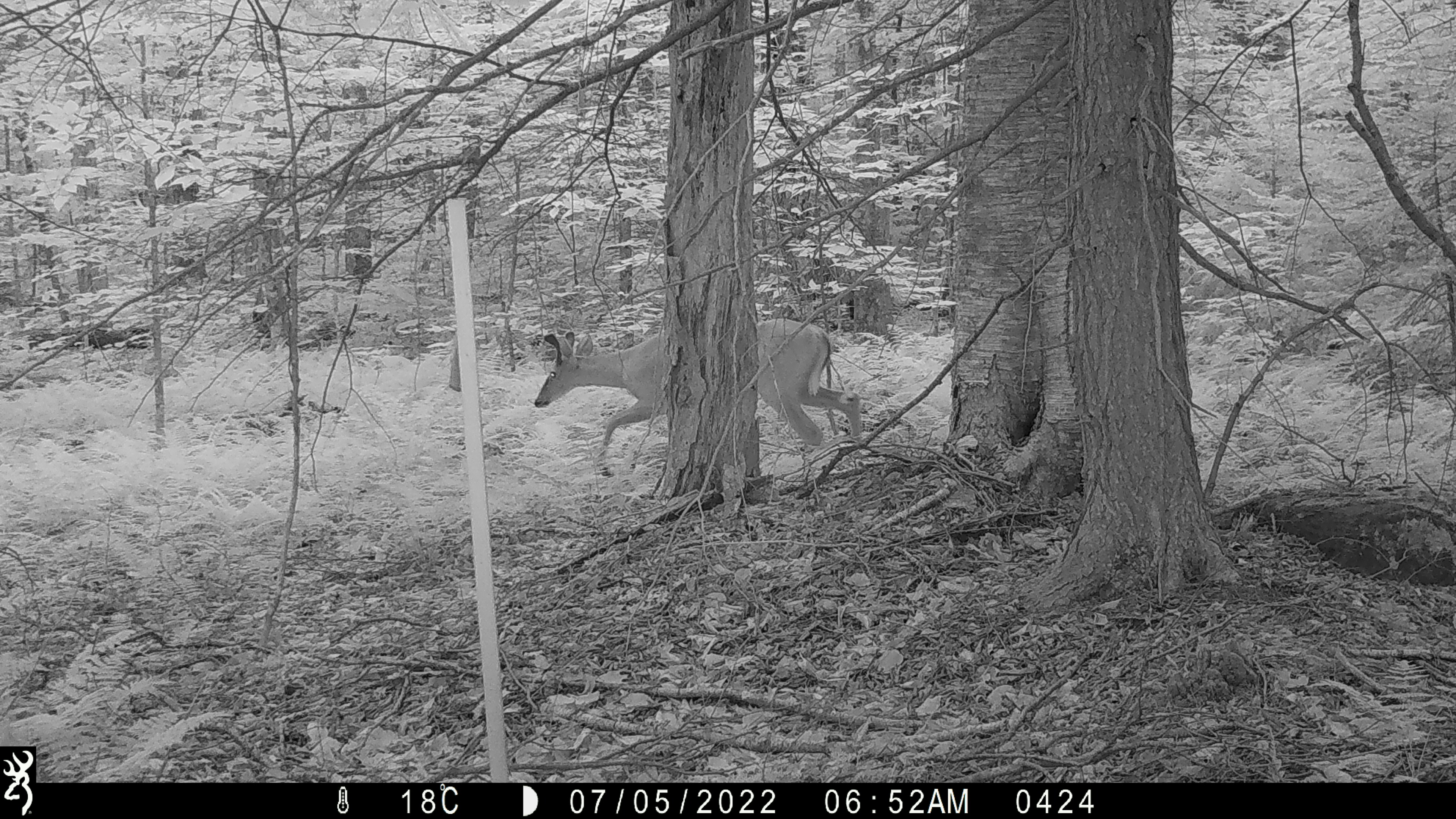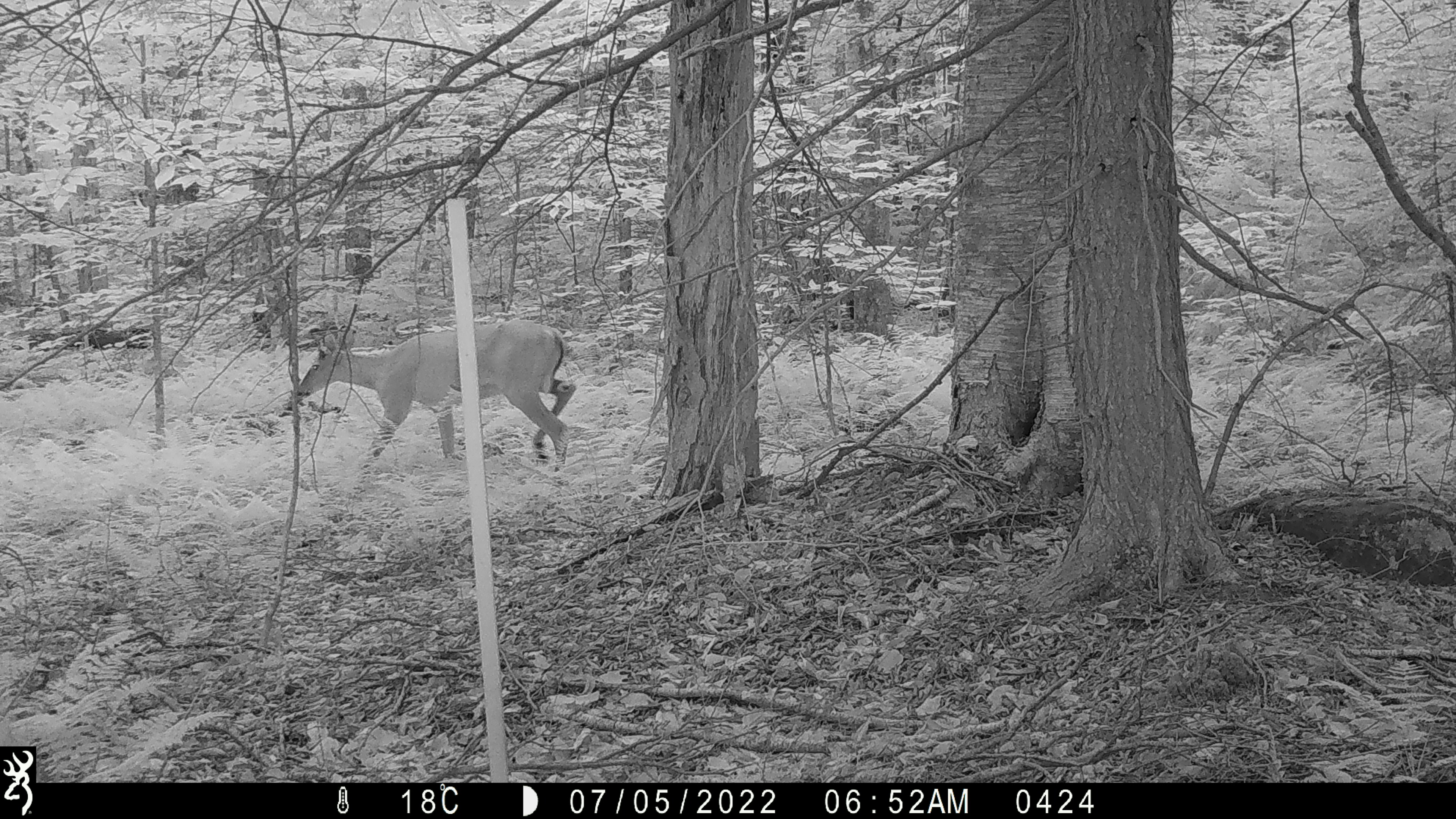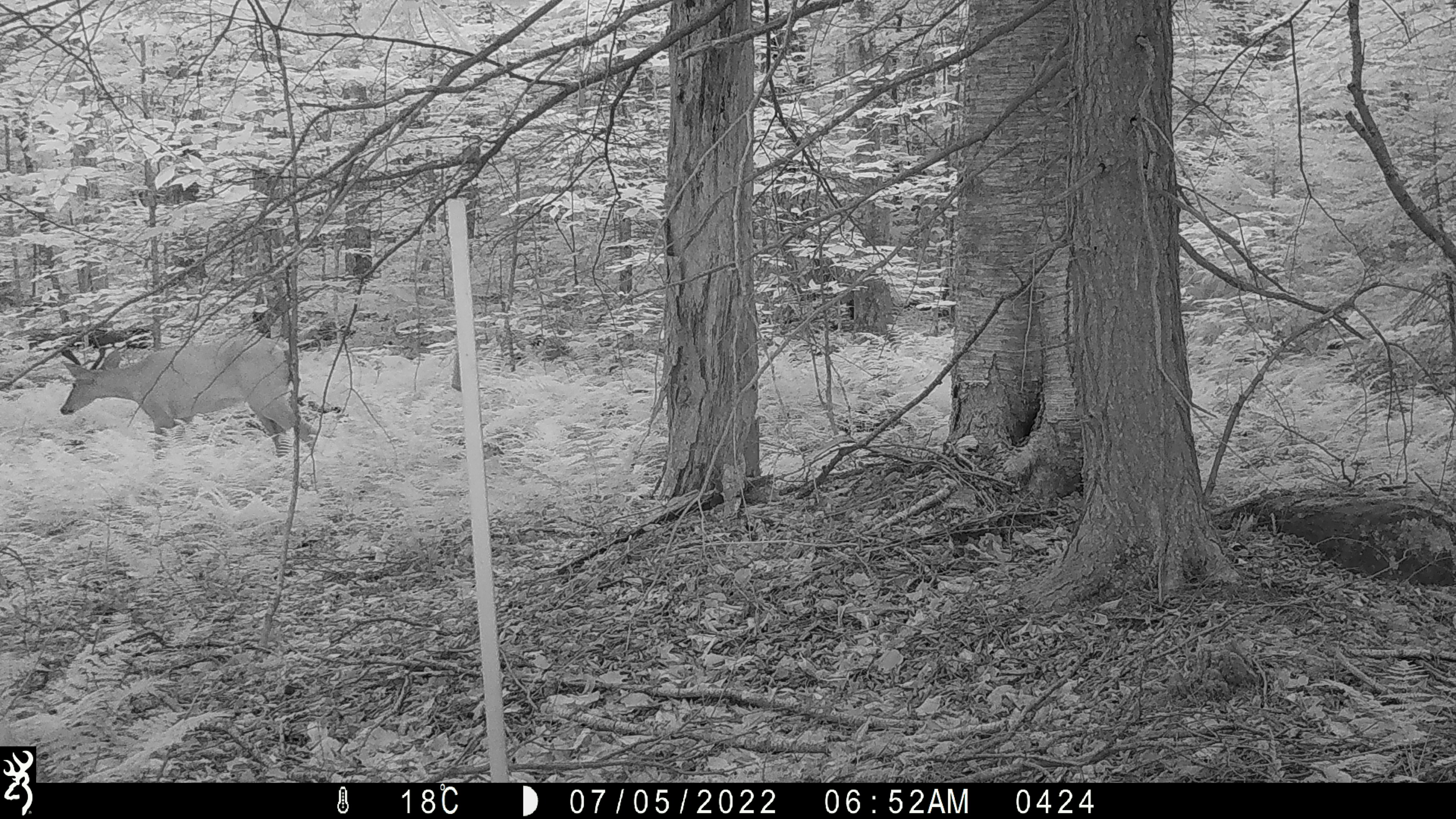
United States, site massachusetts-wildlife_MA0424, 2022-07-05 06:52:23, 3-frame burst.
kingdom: Animalia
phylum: Chordata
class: Mammalia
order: Artiodactyla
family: Cervidae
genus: Odocoileus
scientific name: Odocoileus virginianus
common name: white-tailed deer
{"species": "white-tailed deer (Odocoileus virginianus)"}